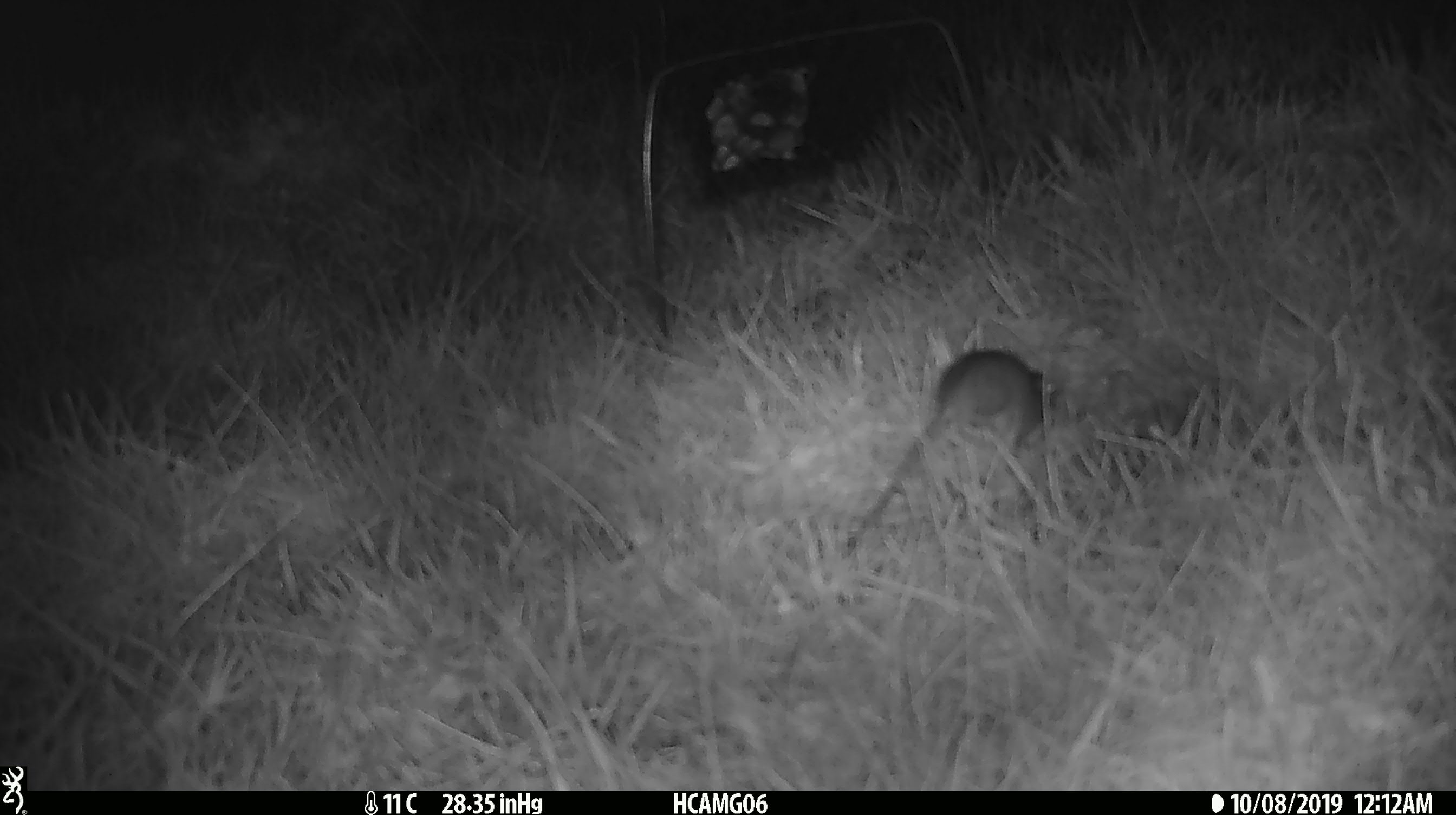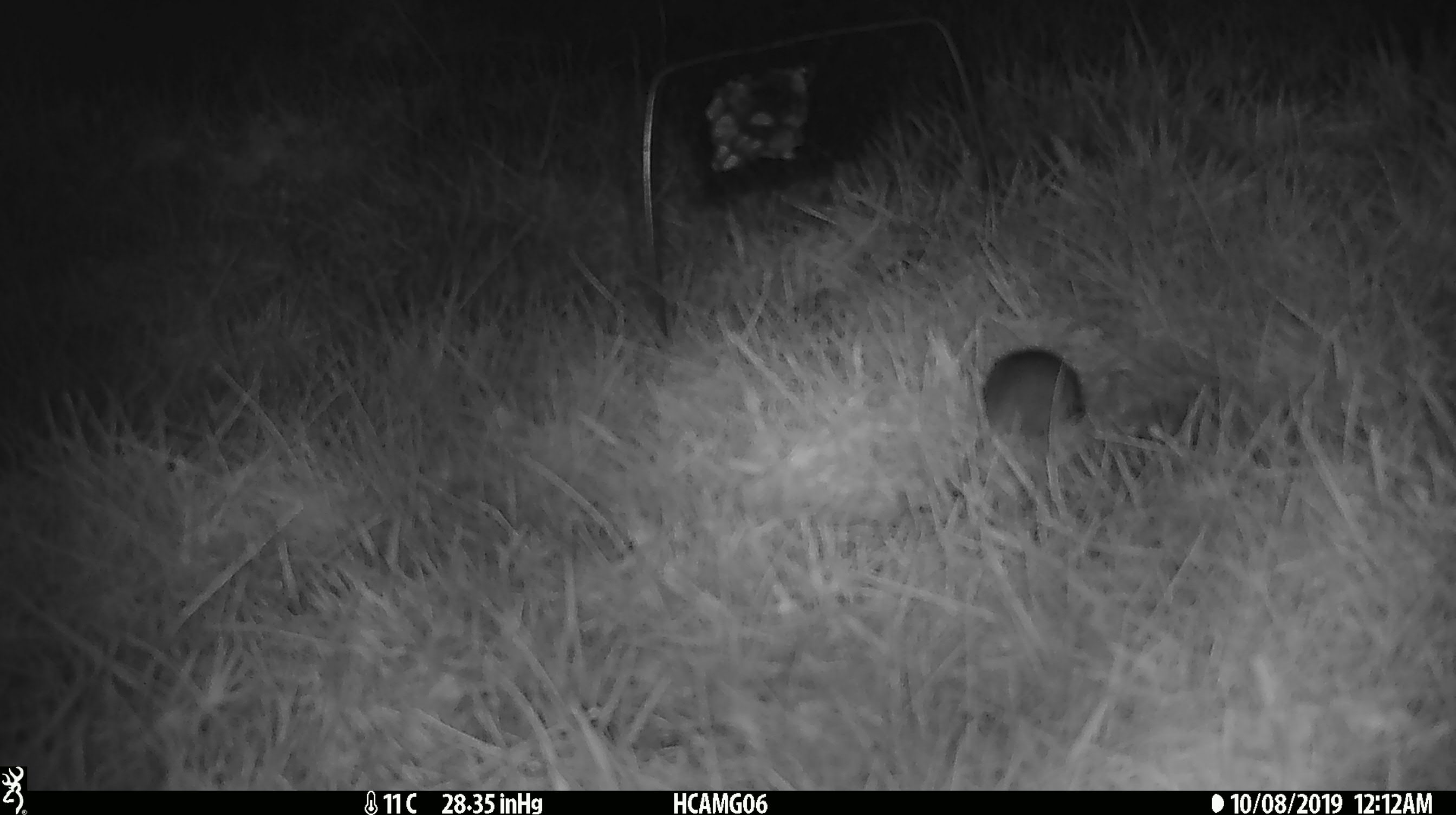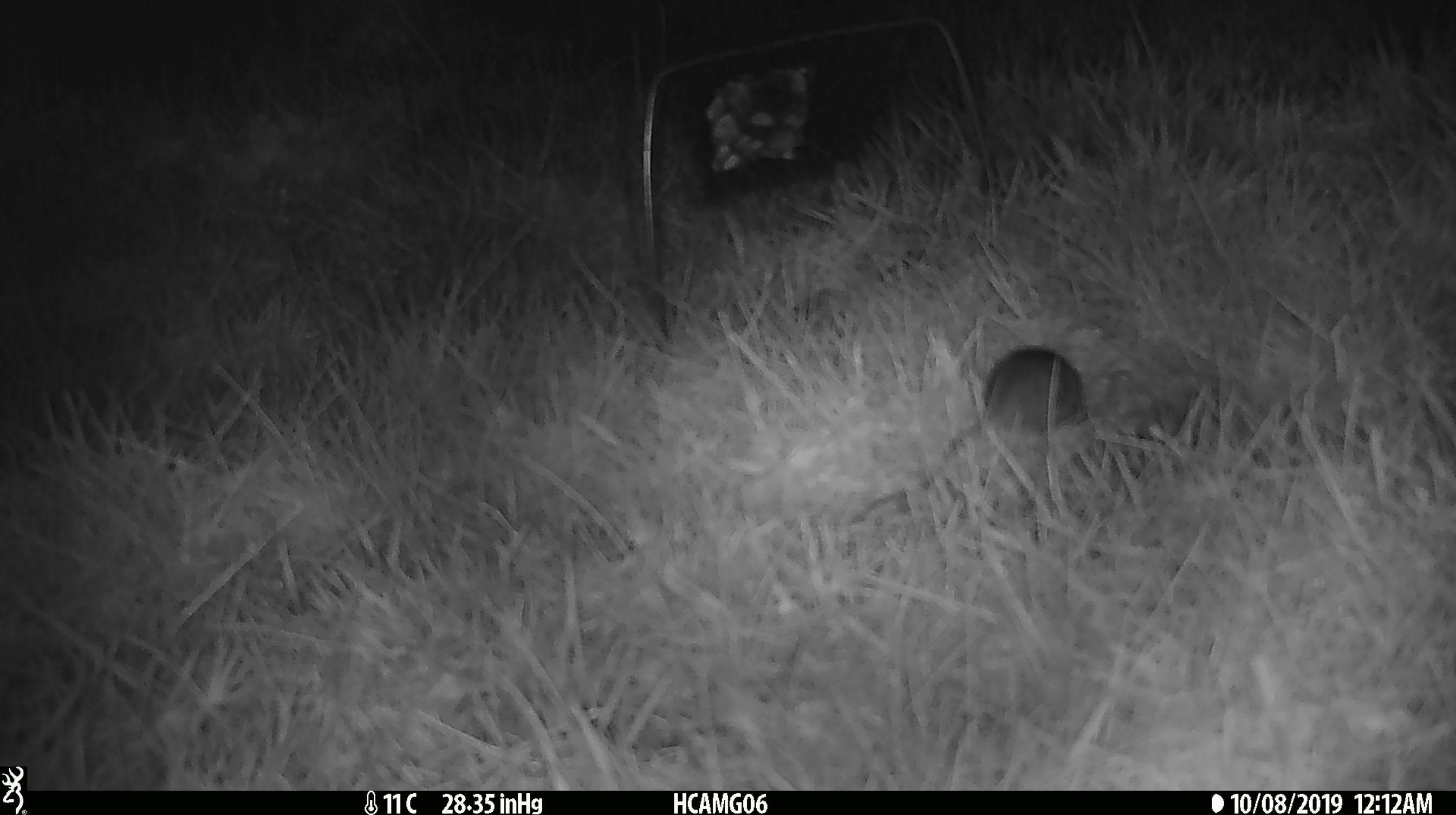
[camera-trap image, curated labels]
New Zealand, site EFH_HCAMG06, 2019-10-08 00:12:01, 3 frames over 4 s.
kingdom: Animalia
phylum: Chordata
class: Mammalia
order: Rodentia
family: Muridae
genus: Mus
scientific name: Mus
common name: mouse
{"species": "mouse (Mus)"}